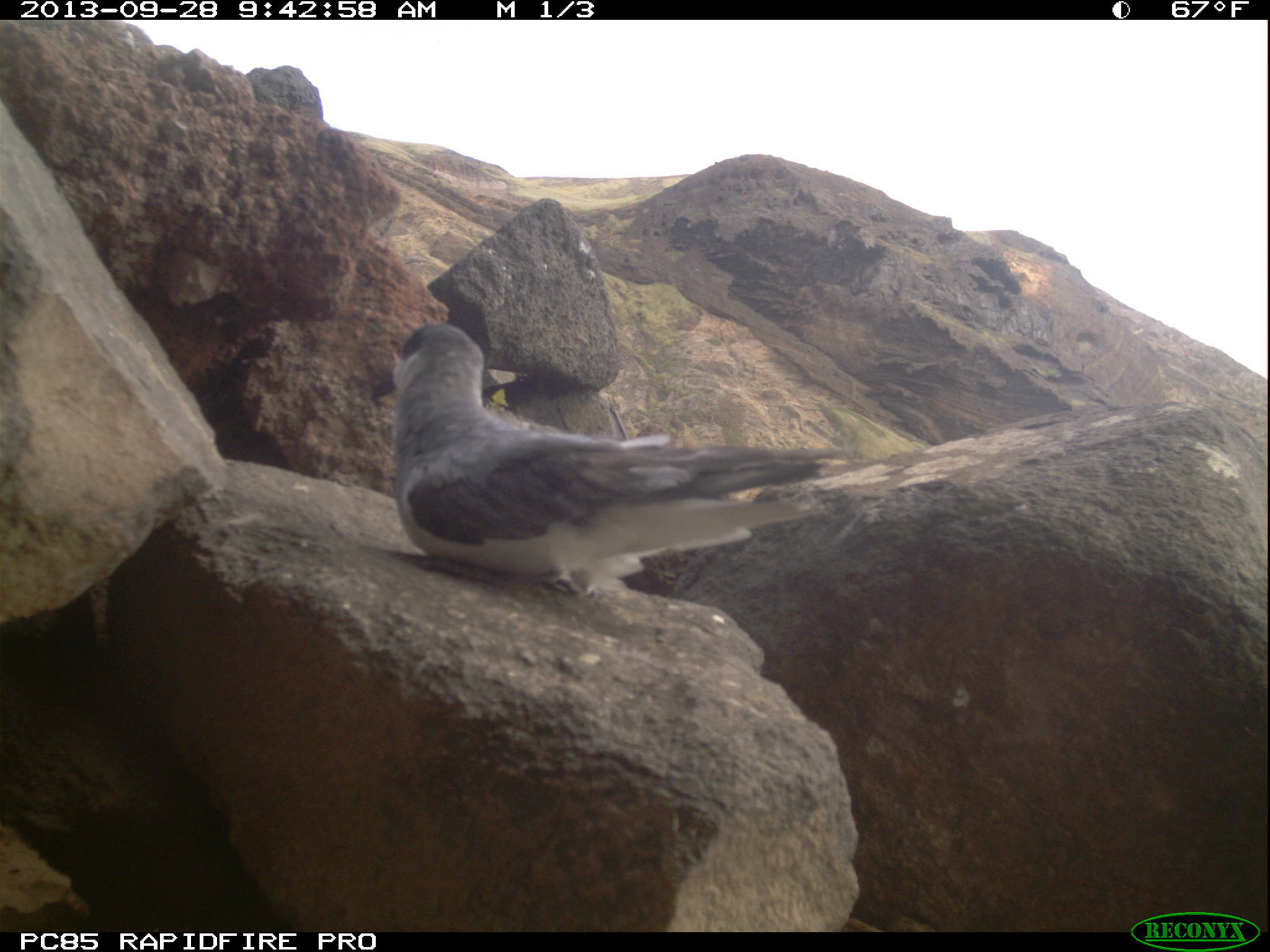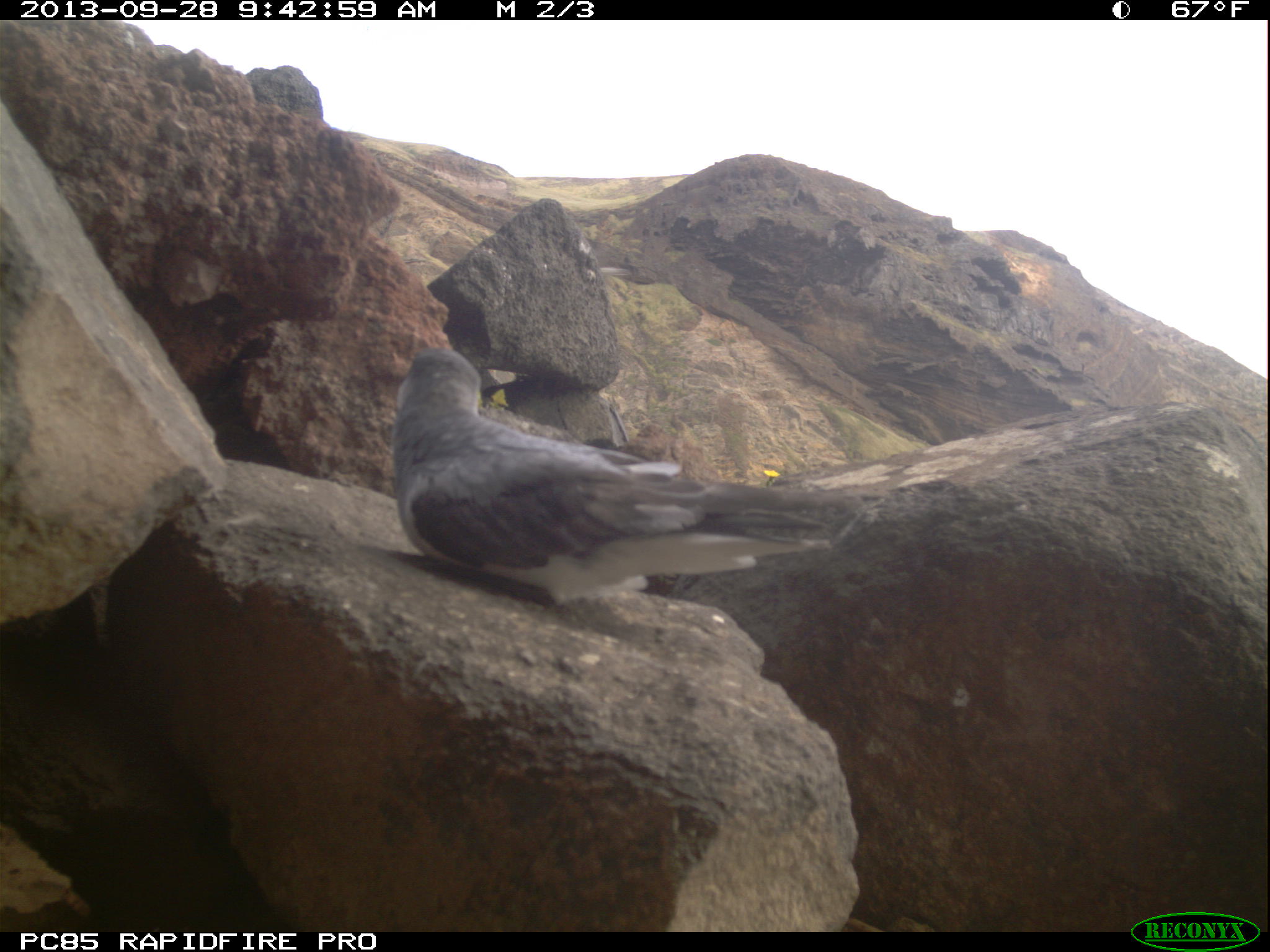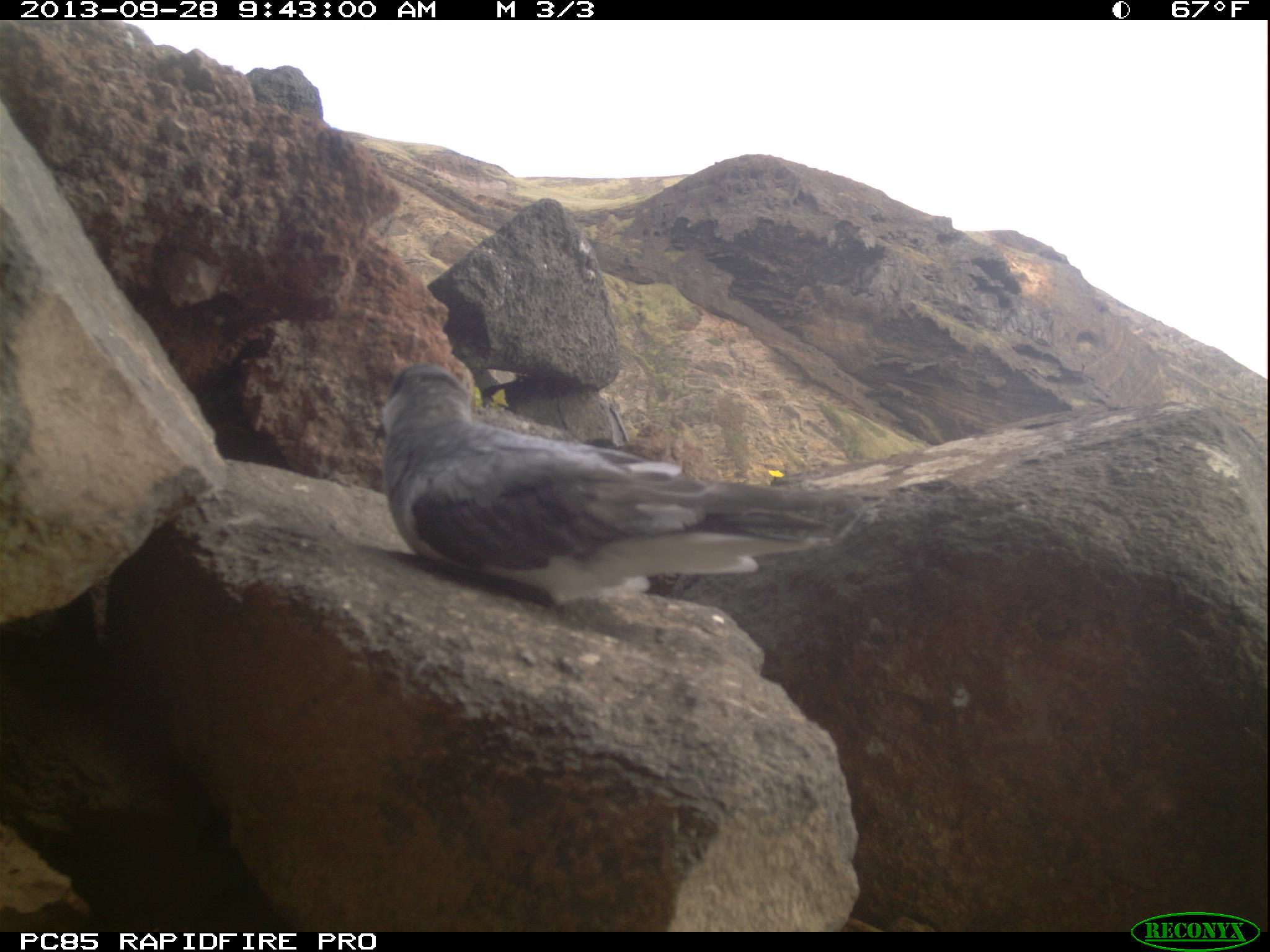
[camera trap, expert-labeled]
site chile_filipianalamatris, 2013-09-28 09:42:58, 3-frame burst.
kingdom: Animalia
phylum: Chordata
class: Aves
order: Procellariiformes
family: Procellariidae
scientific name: Procellariidae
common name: petrel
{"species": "petrel (Procellariidae)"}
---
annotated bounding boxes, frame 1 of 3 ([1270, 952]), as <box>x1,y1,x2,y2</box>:
petrel: <box>385,321,856,605</box>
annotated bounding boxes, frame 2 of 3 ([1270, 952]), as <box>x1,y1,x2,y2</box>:
petrel: <box>380,346,853,612</box>; <box>596,260,636,284</box>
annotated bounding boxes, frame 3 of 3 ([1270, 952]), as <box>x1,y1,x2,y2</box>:
petrel: <box>368,358,856,613</box>